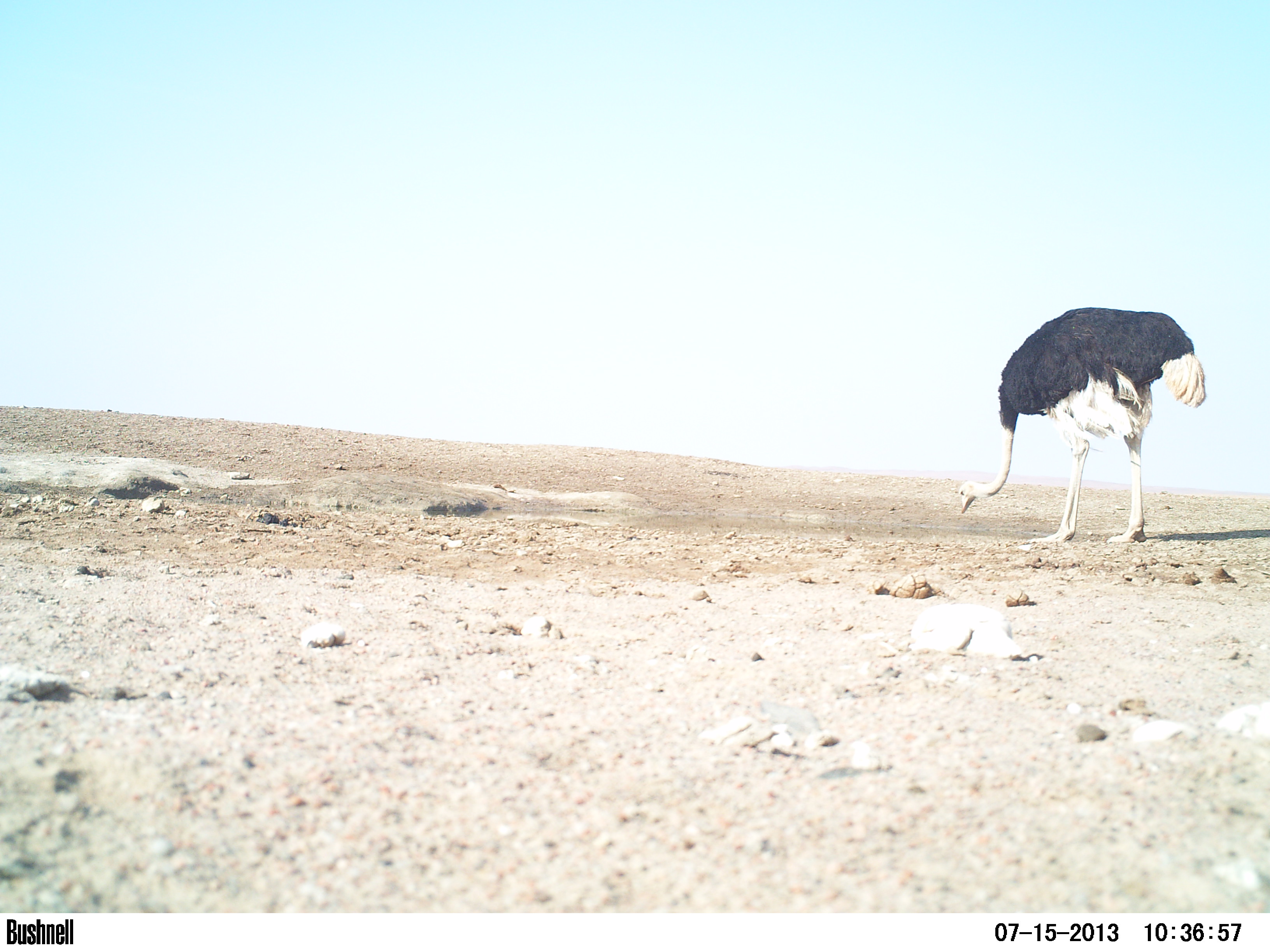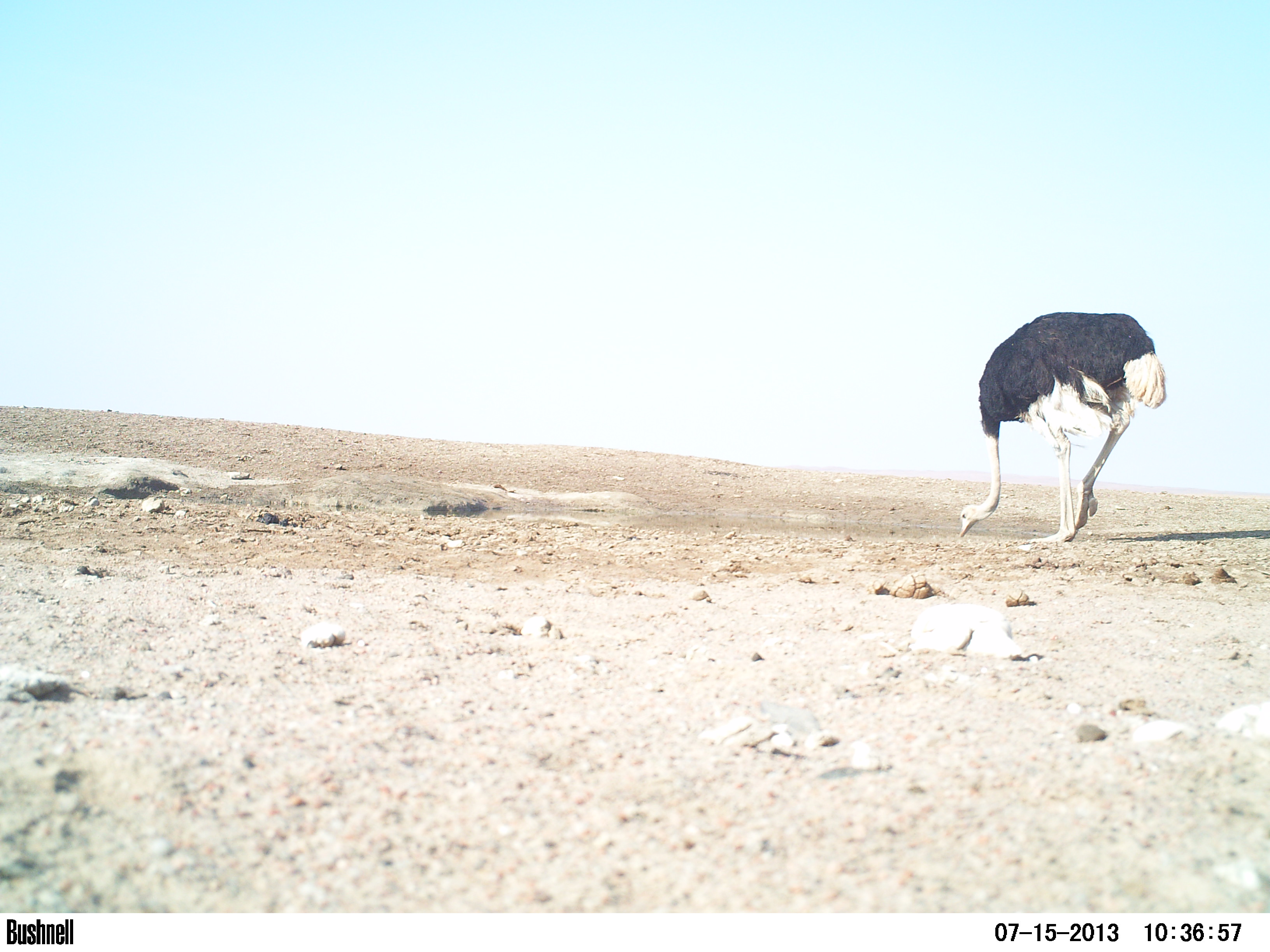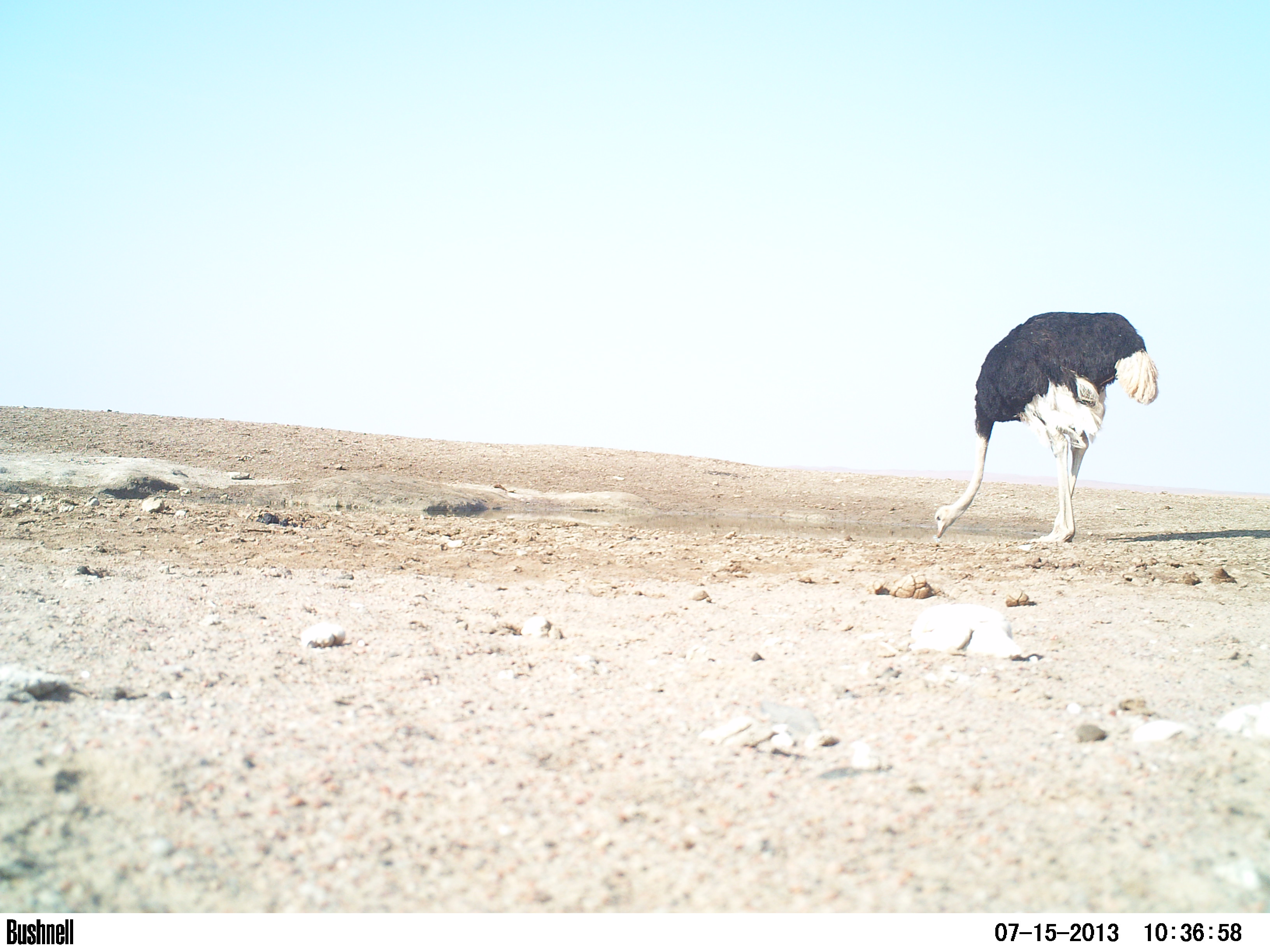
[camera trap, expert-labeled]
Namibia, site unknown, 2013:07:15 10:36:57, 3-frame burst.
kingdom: Animalia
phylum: Chordata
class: Aves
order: Struthioniformes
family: Struthionidae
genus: Struthio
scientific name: Struthio camelus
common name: common ostrich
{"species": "Struthio camelus (common ostrich)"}